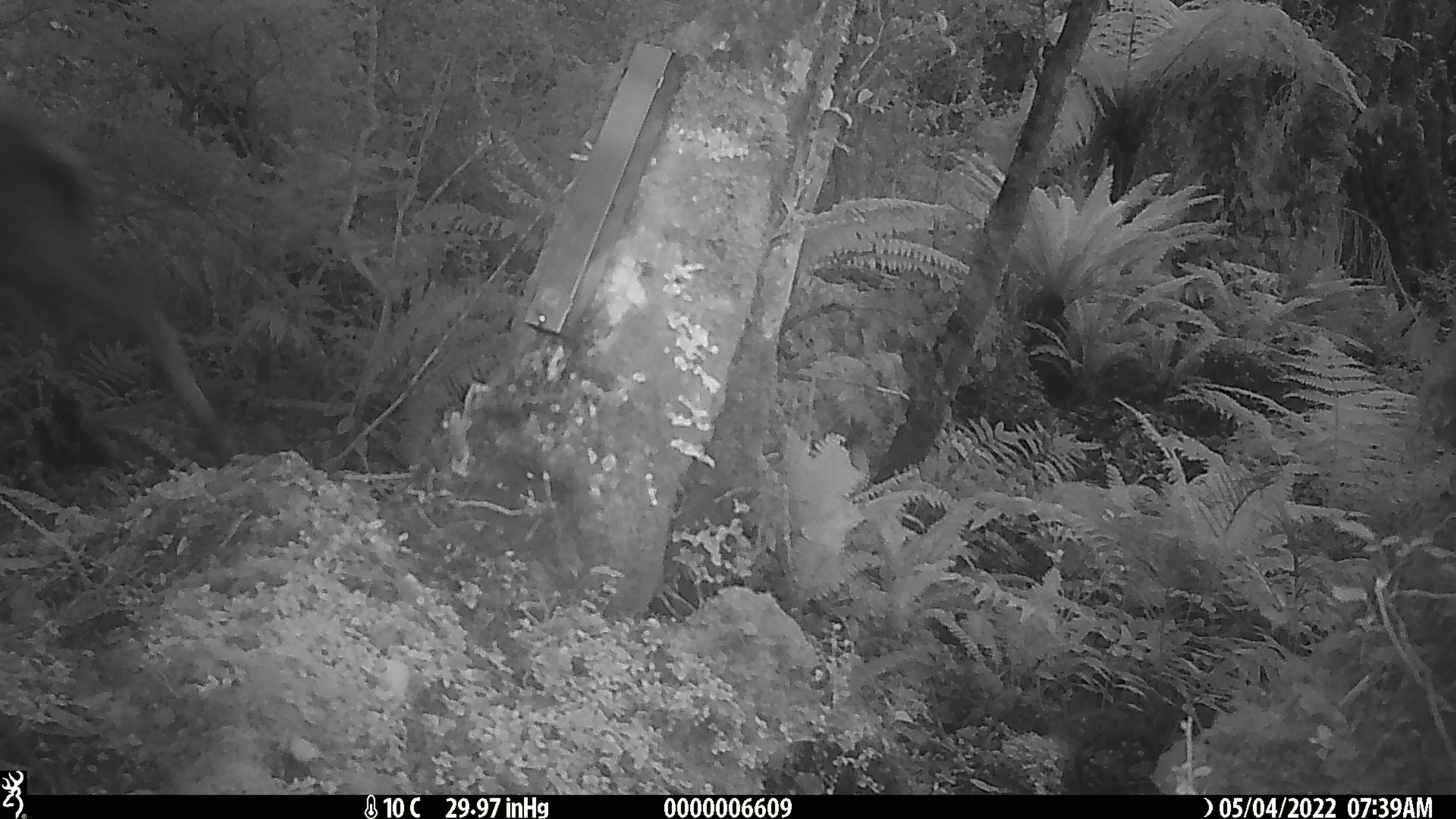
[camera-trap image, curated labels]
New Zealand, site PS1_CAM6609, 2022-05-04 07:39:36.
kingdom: Animalia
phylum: Chordata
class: Mammalia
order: Artiodactyla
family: Cervidae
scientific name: Cervidae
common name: deer